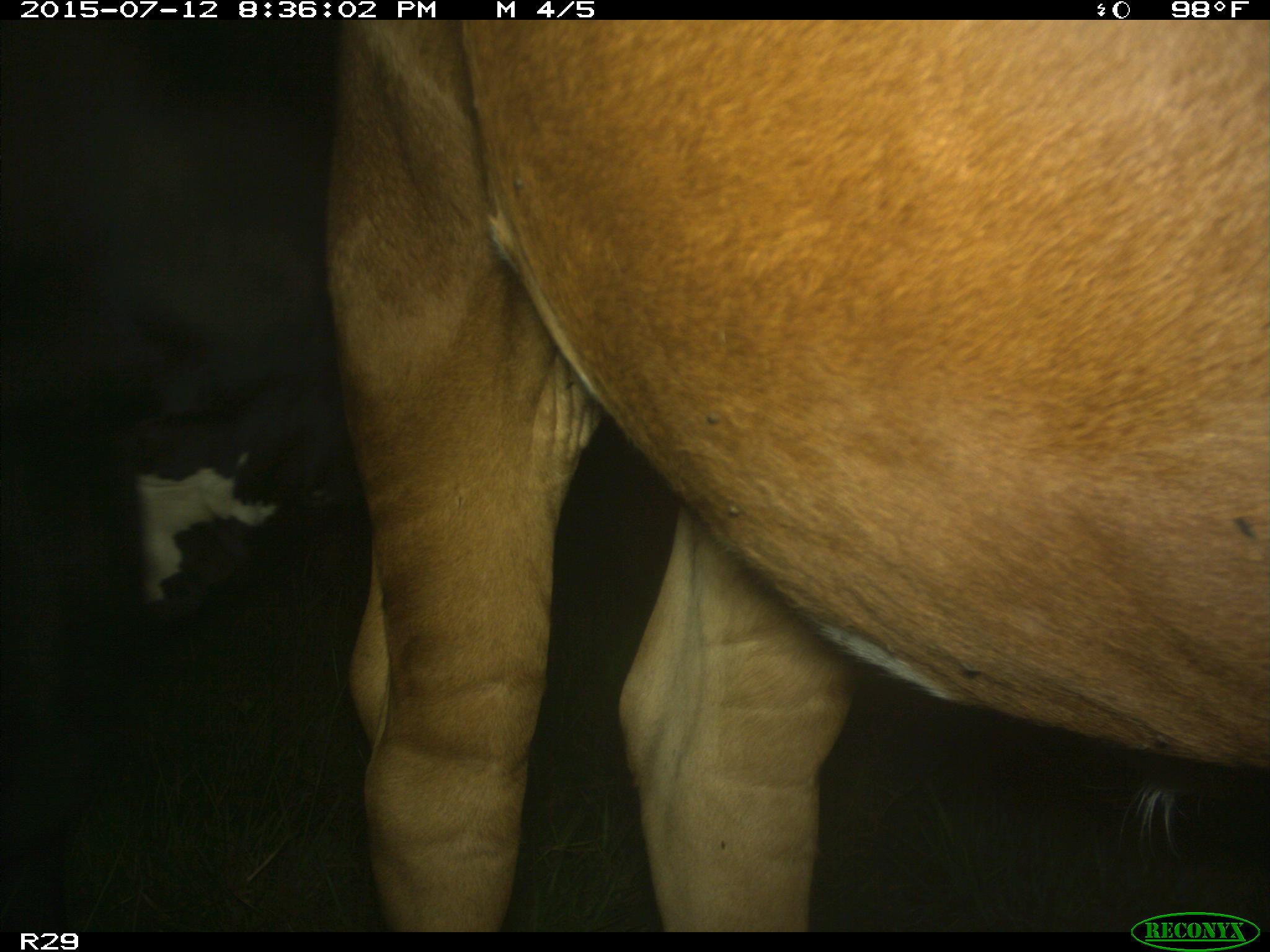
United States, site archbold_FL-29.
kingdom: Animalia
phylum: Chordata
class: Mammalia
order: Artiodactyla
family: Bovidae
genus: Bos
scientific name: Bos taurus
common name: domestic cow